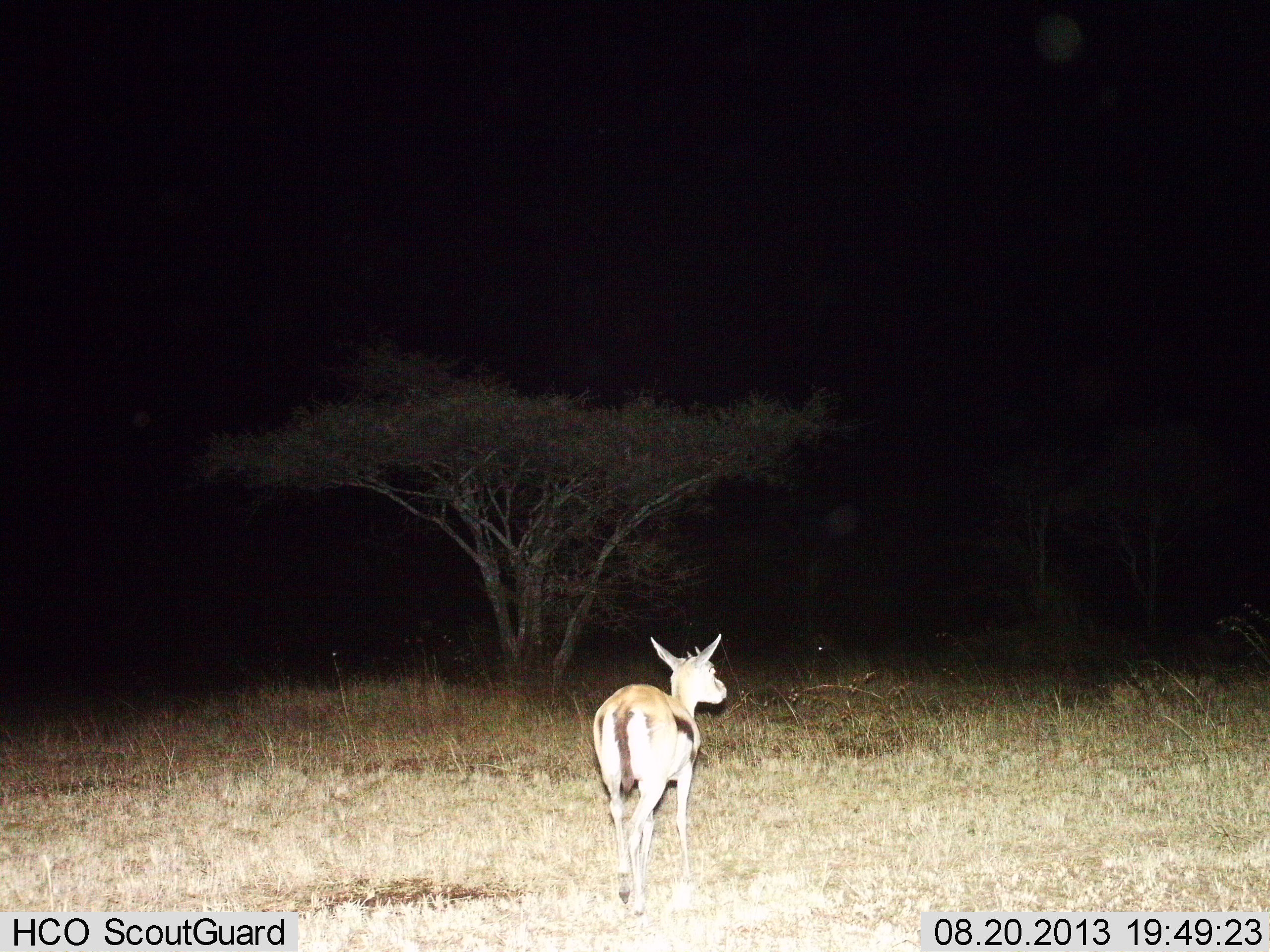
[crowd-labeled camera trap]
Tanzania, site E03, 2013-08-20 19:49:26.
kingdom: Animalia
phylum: Chordata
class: Mammalia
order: Artiodactyla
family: Bovidae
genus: Eudorcas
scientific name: Eudorcas thomsonii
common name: thomson's gazelle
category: gazellethomsons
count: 1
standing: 60%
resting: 0%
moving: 40%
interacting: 0%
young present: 0%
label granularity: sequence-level